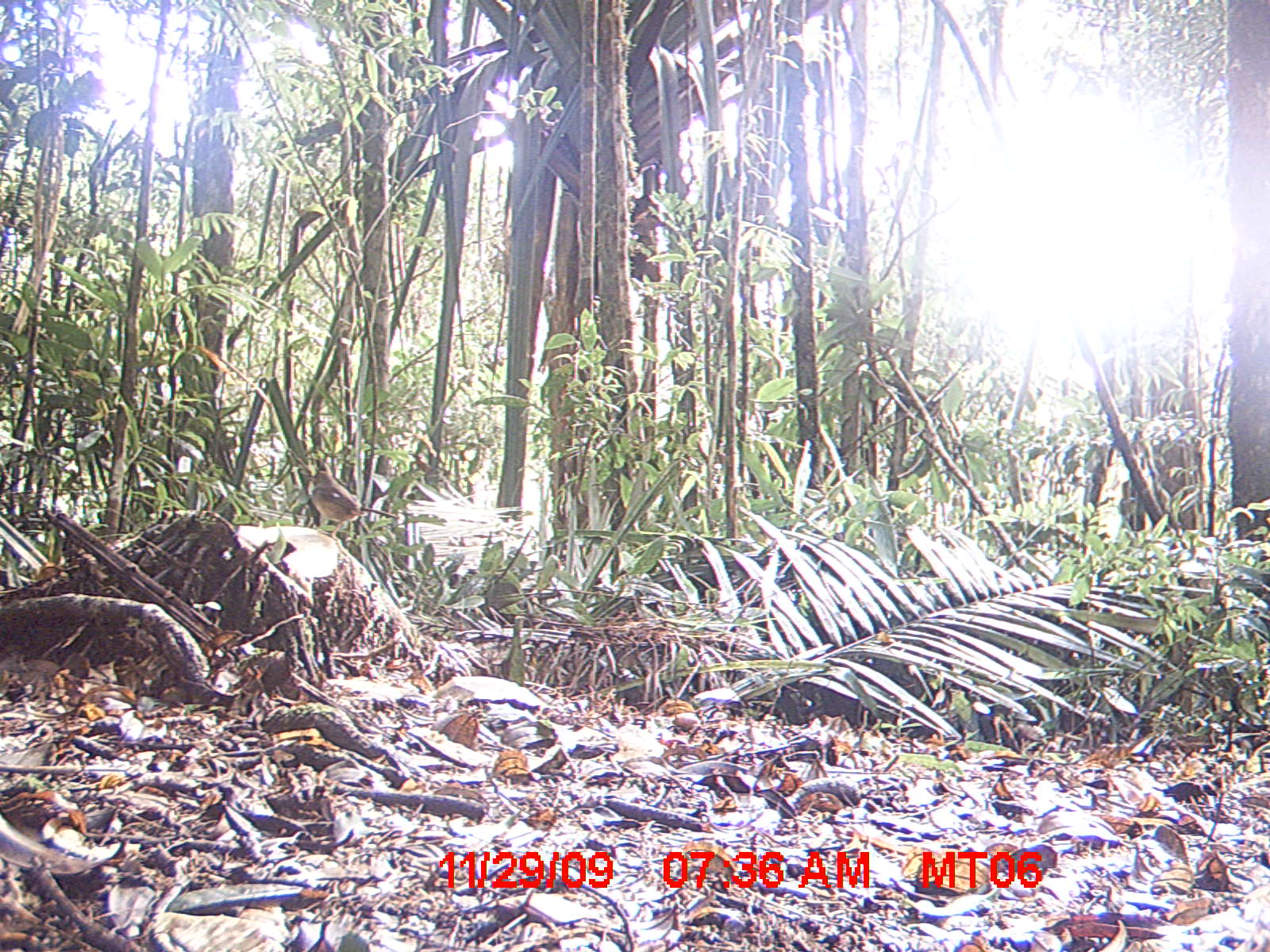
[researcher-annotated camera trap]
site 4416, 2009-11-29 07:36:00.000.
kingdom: Animalia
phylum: Chordata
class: Aves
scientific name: Aves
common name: bird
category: unknown bird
Unknown bird (bird) (Aves), count 1.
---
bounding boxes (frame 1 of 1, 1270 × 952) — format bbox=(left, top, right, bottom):
unknown bird: bbox=(305, 468, 397, 539)